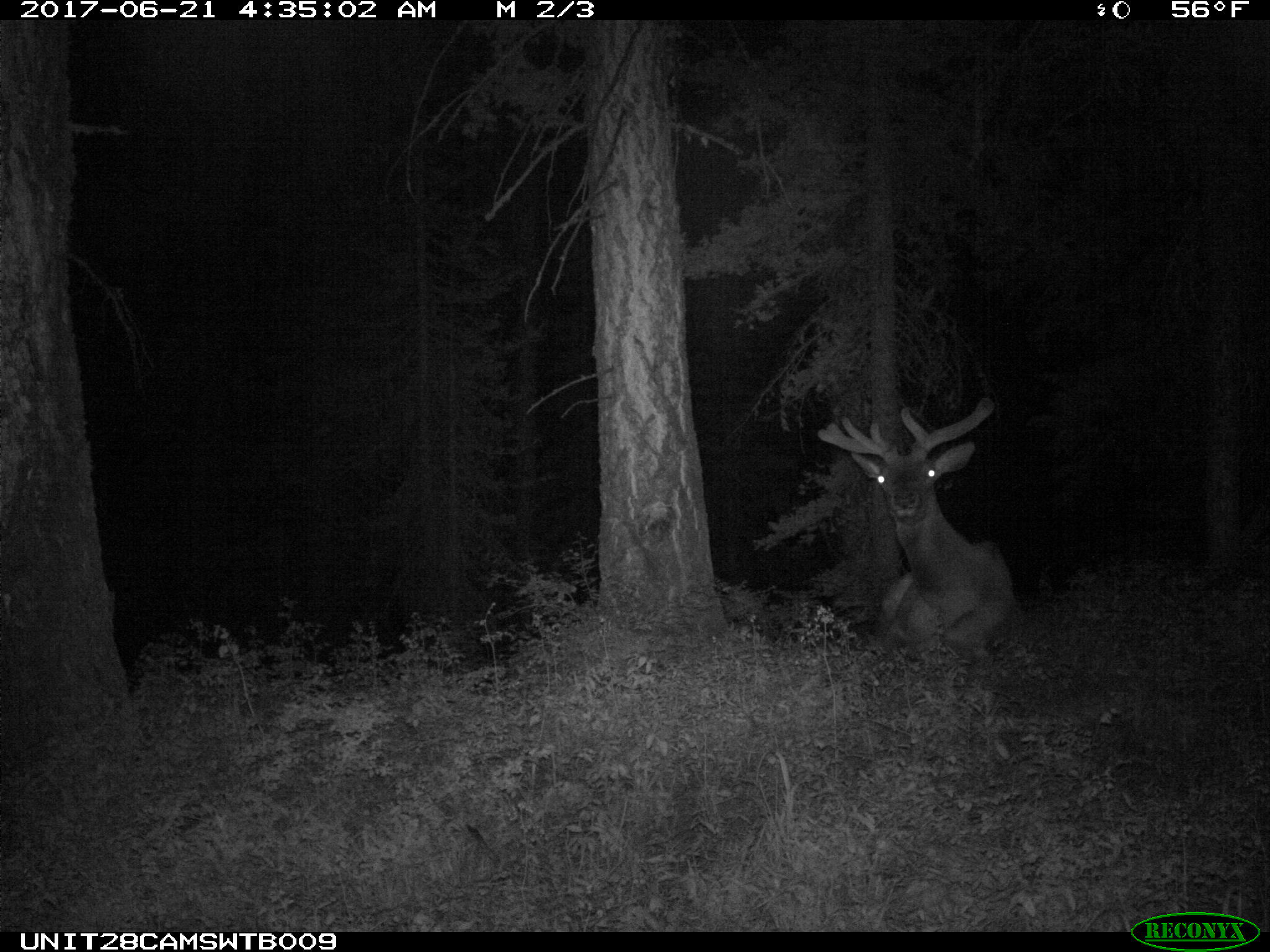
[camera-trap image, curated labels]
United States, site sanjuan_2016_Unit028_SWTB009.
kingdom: Animalia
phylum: Chordata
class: Mammalia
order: Artiodactyla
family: Cervidae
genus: Cervus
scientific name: Cervus elaphus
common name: red deer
Cervus elaphus (red deer).